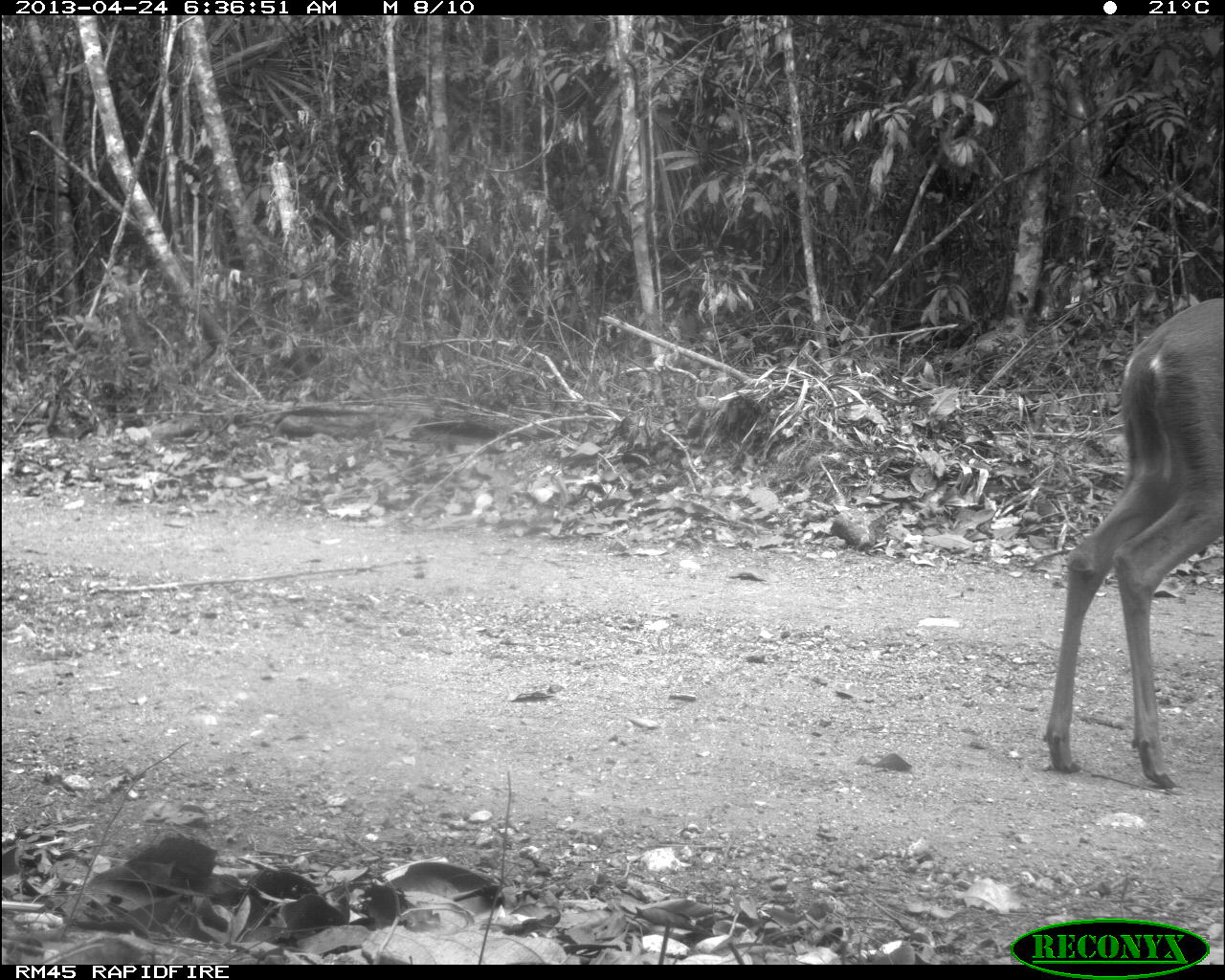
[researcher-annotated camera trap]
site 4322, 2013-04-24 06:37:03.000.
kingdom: Animalia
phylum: Chordata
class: Mammalia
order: Artiodactyla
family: Cervidae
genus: Odocoileus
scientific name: Odocoileus virginianus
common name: white-tailed deer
Odocoileus virginianus (white-tailed deer), count 1, sex female.